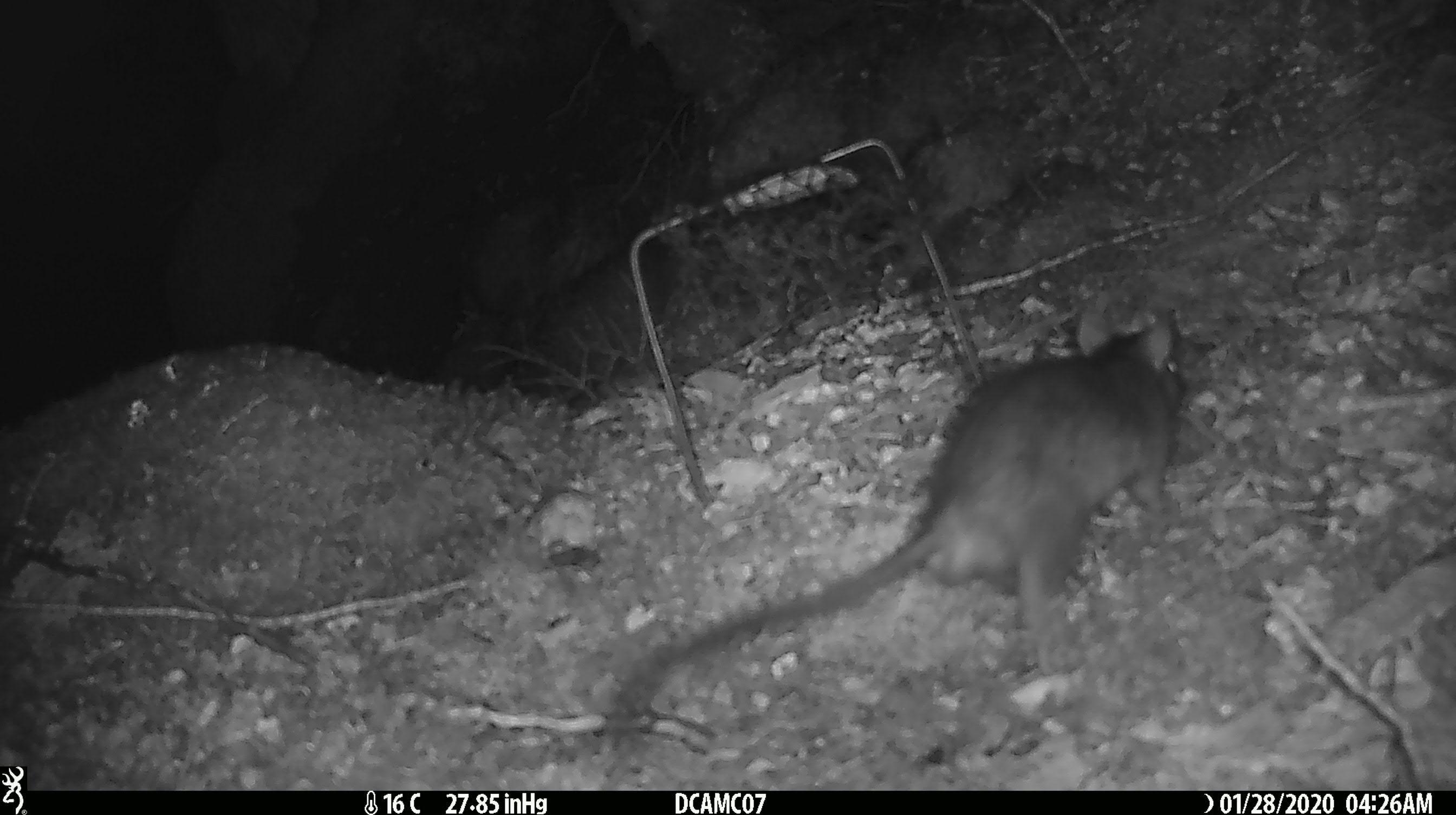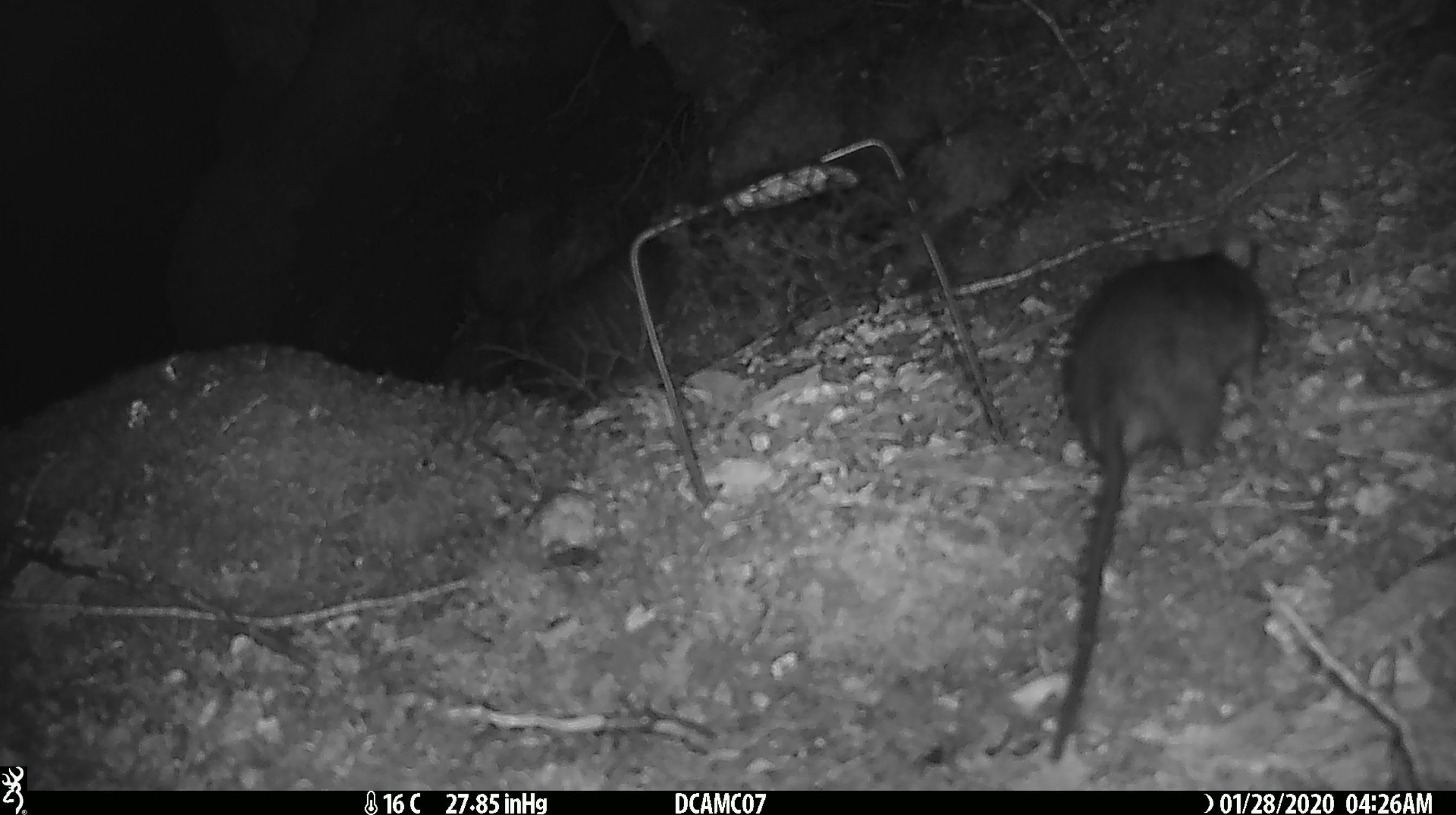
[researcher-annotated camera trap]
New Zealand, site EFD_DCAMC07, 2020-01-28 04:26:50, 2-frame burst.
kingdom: Animalia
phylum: Chordata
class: Mammalia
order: Rodentia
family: Muridae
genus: Rattus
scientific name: Rattus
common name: rat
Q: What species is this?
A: Rat (Rattus).